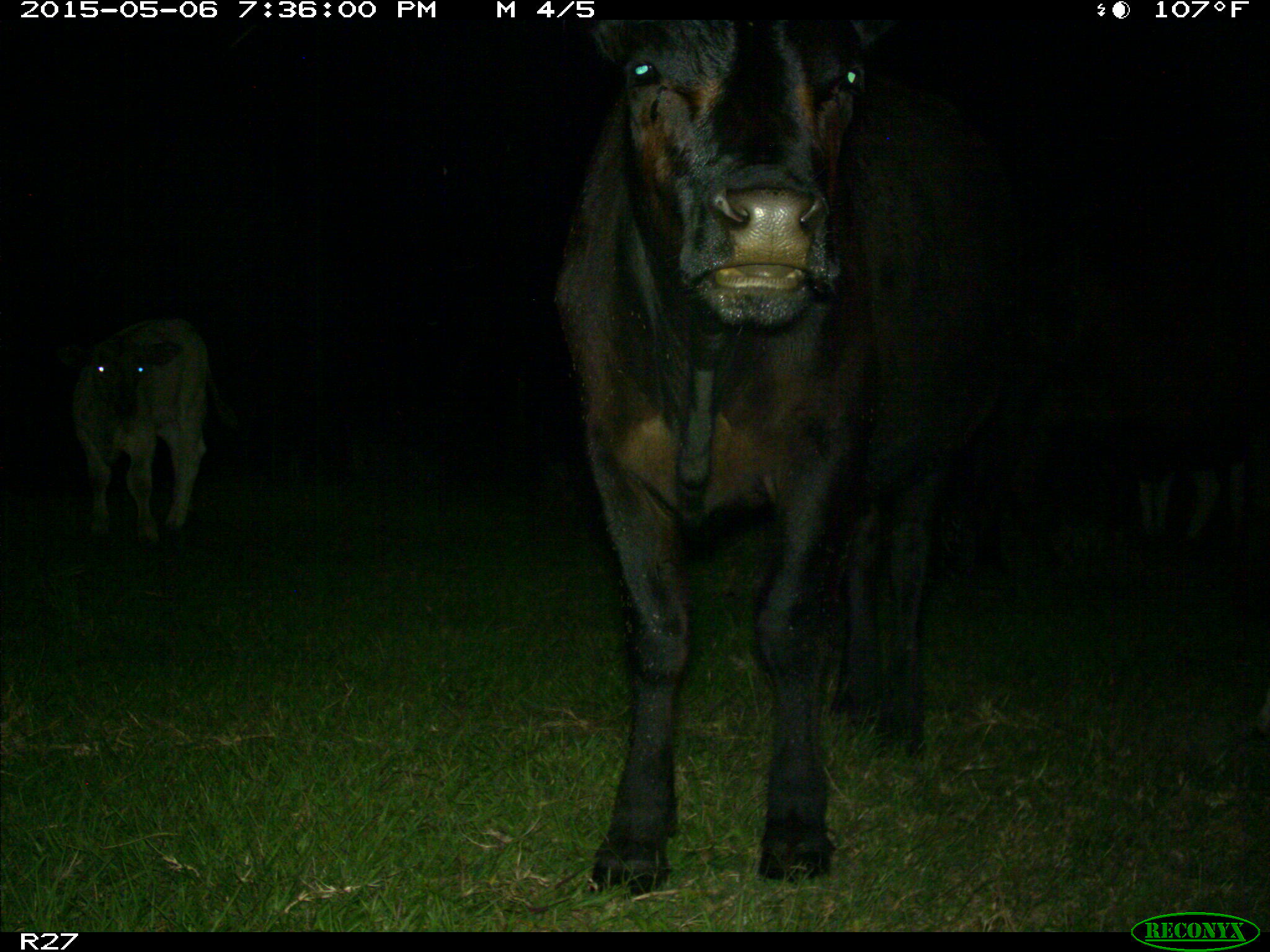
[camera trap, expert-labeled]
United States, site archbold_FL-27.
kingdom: Animalia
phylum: Chordata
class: Mammalia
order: Artiodactyla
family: Bovidae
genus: Bos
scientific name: Bos taurus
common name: domestic cow